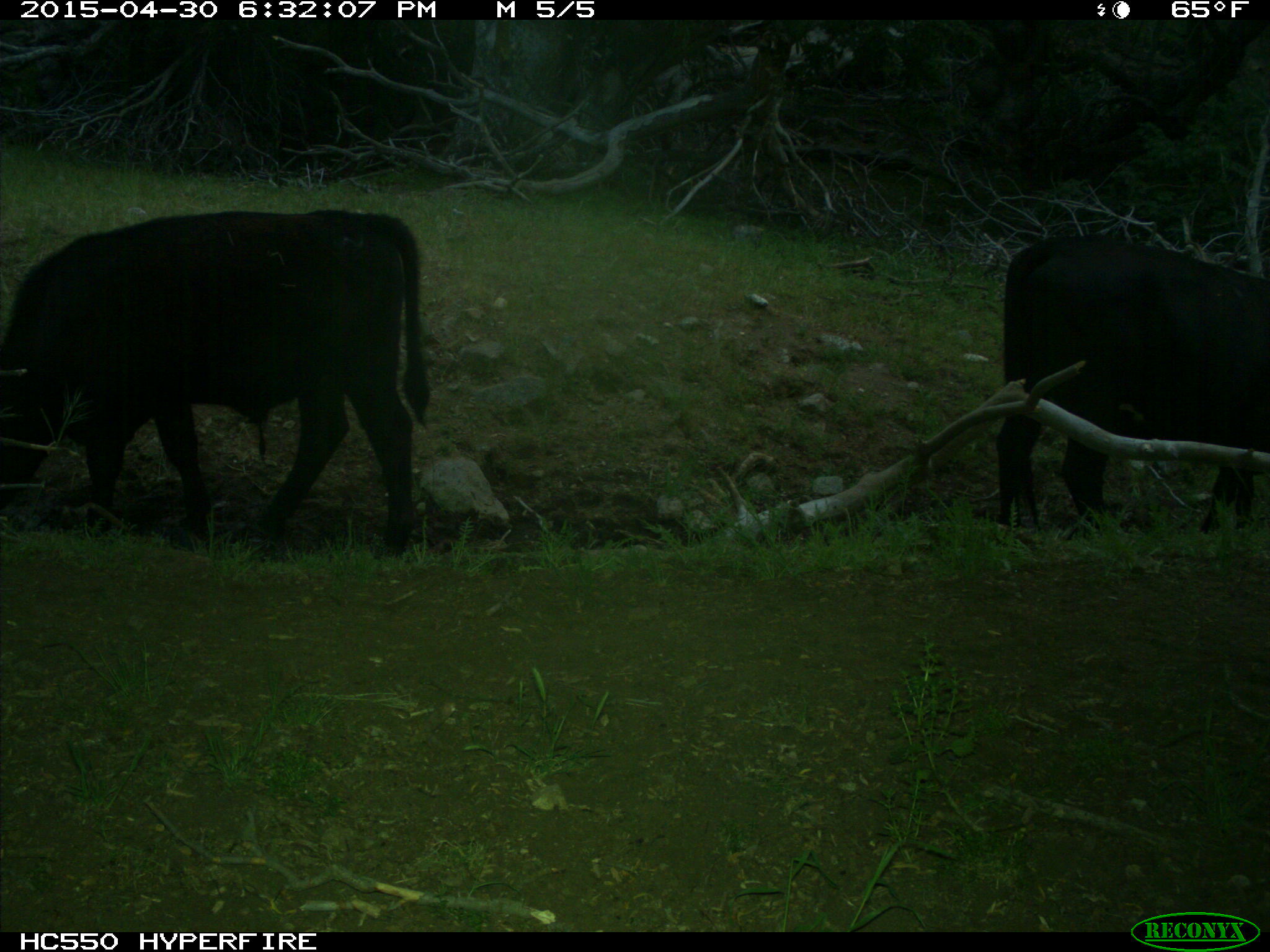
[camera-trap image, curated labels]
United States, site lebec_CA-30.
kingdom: Animalia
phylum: Chordata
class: Mammalia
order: Artiodactyla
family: Bovidae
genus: Bos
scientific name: Bos taurus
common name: domestic cow